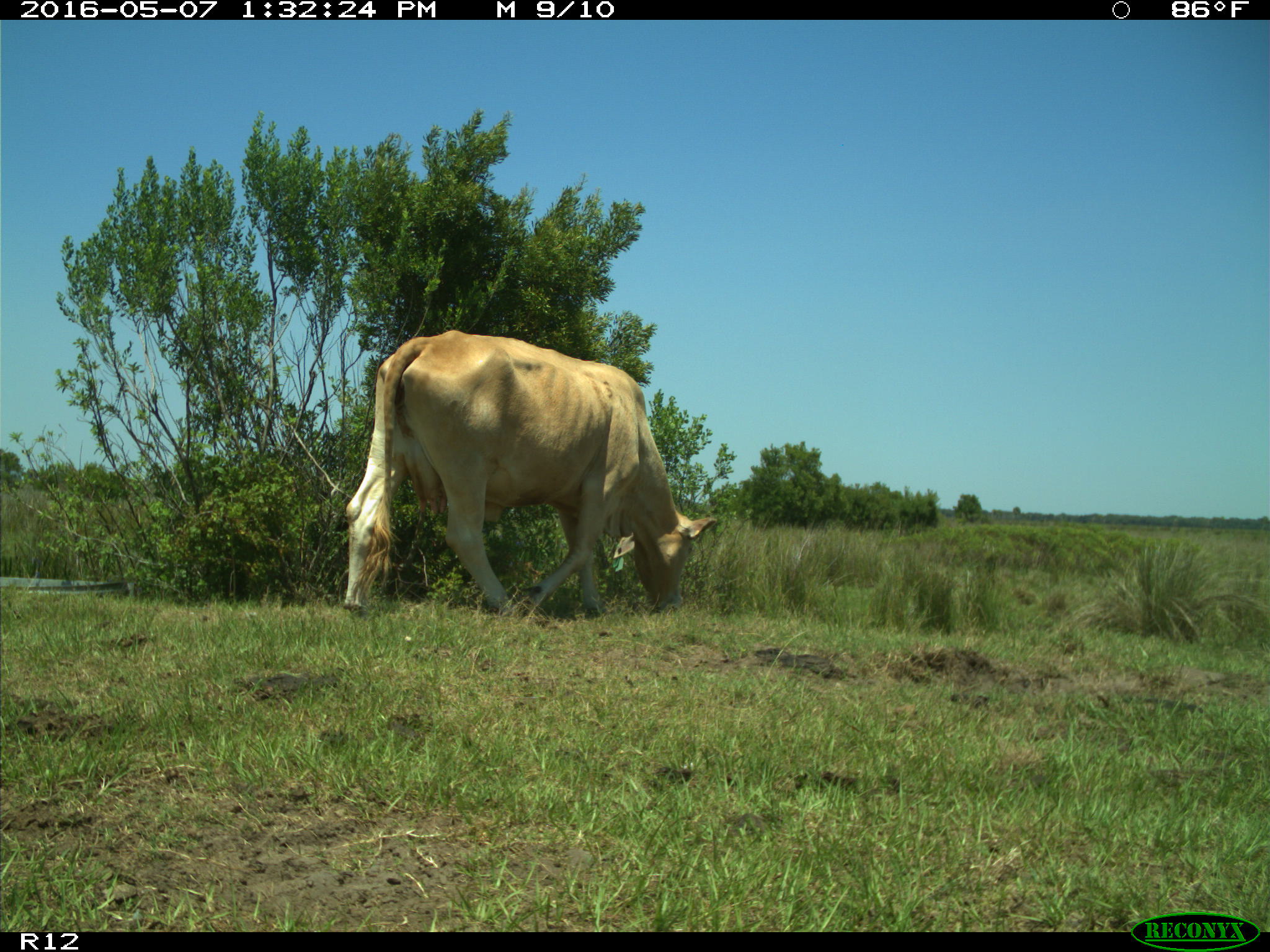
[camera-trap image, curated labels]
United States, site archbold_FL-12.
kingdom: Animalia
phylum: Chordata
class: Mammalia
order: Artiodactyla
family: Bovidae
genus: Bos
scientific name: Bos taurus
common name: domestic cow